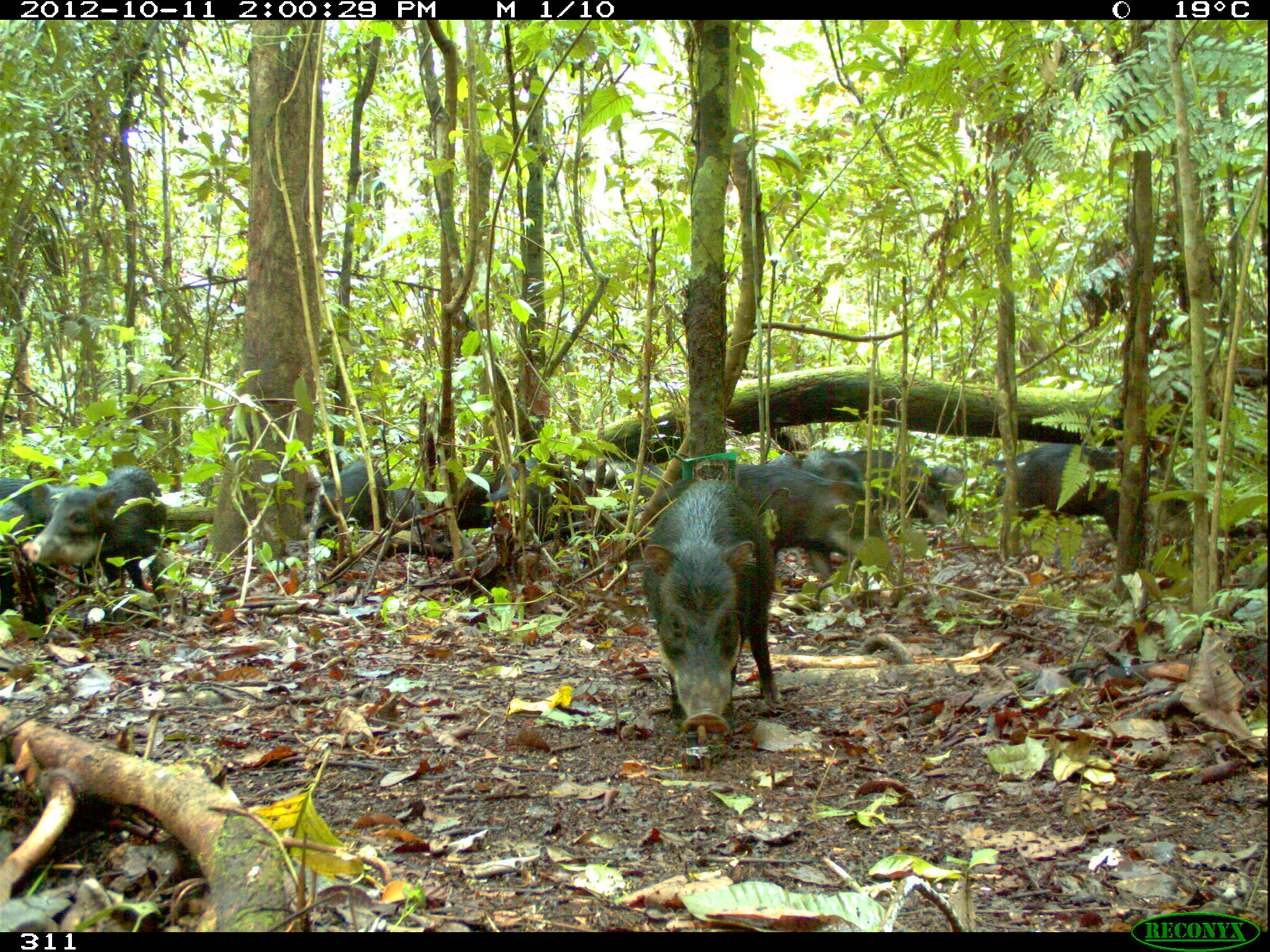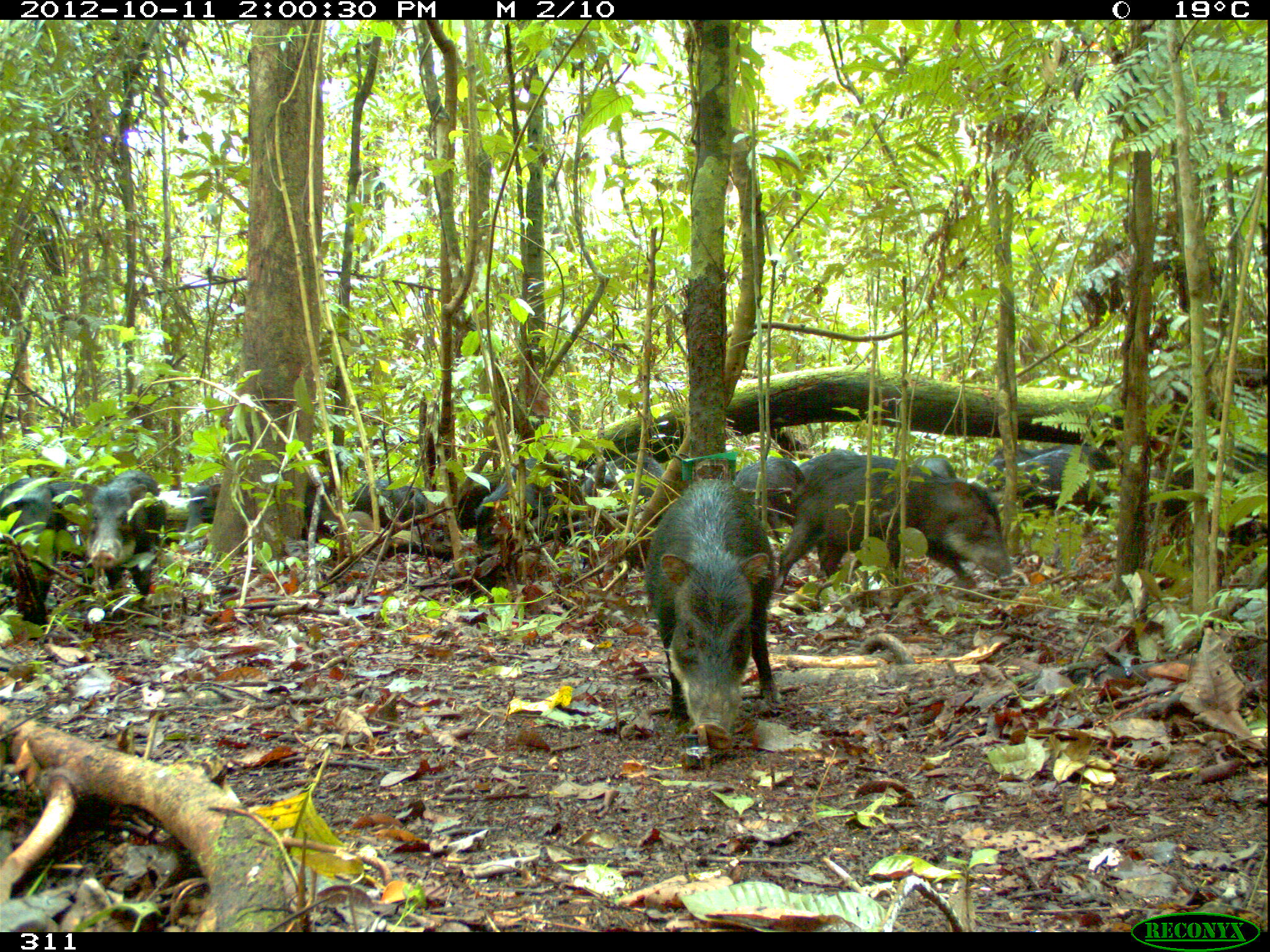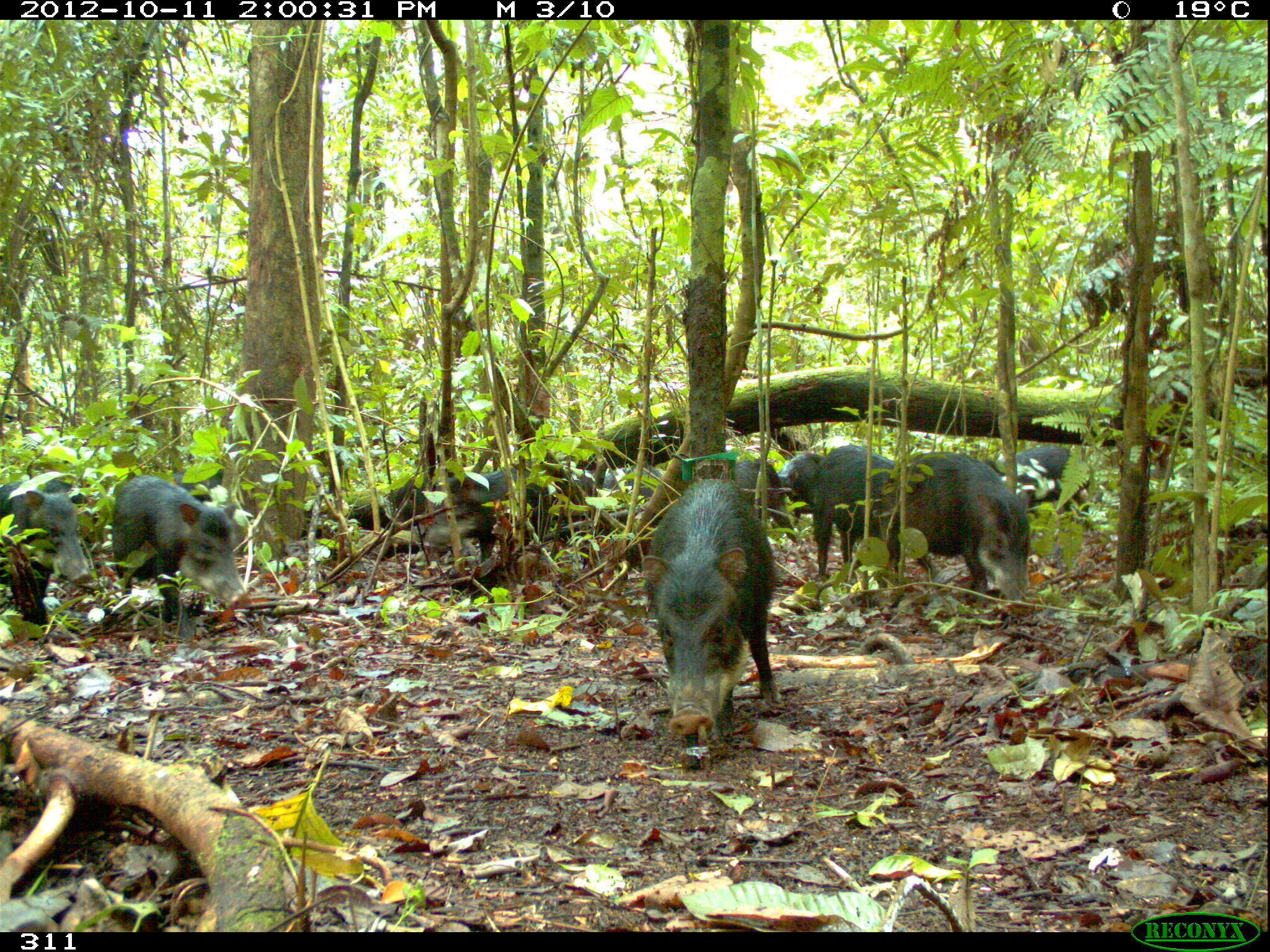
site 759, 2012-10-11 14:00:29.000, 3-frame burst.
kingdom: Animalia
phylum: Chordata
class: Mammalia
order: Artiodactyla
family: Tayassuidae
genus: Tayassu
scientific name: Tayassu pecari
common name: white-lipped peccary